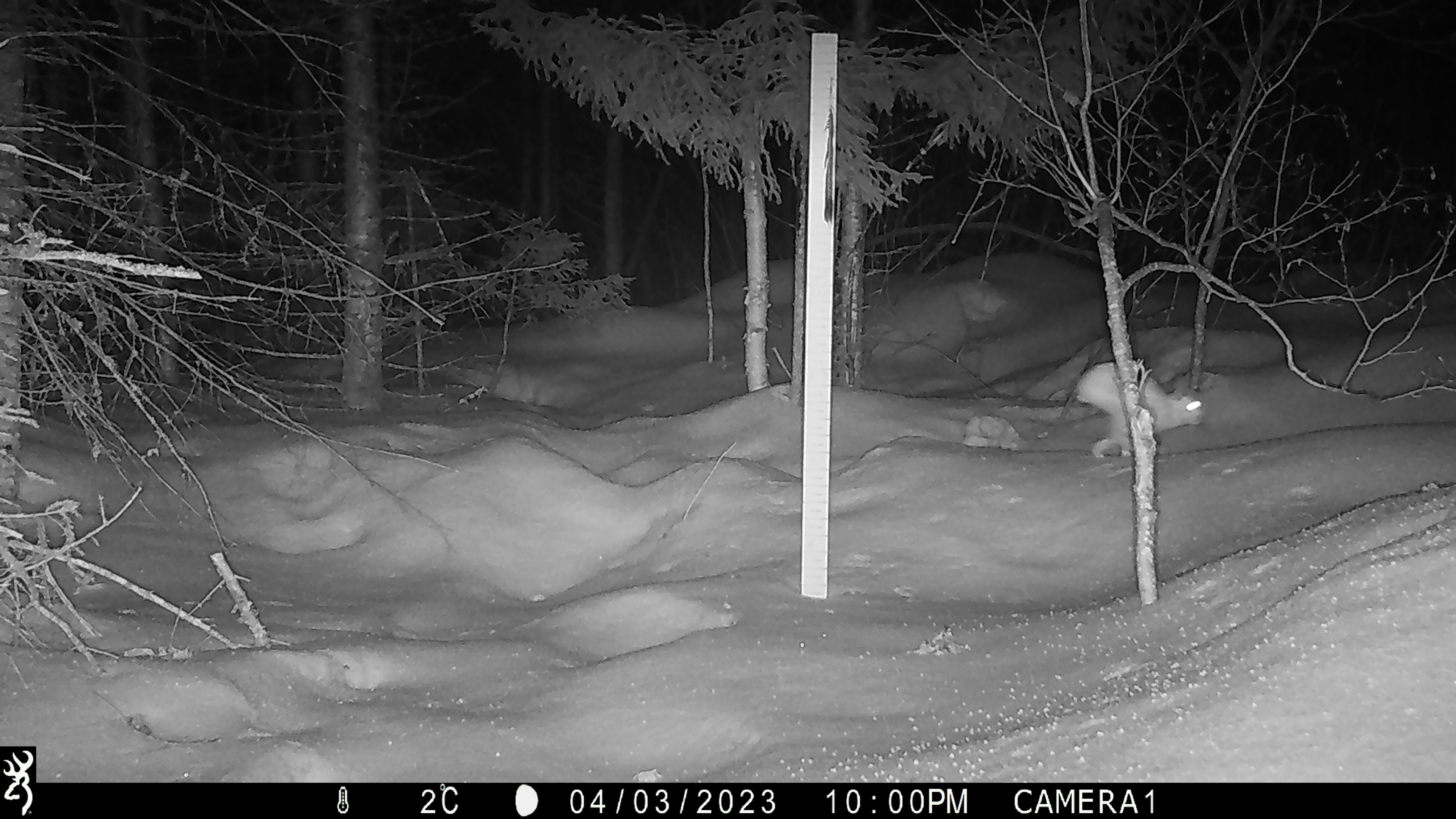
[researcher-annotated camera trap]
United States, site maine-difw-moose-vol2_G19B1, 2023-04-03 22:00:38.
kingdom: Animalia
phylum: Chordata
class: Mammalia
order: Lagomorpha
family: Leporidae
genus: Lepus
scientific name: Lepus americanus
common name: snowshoe hare